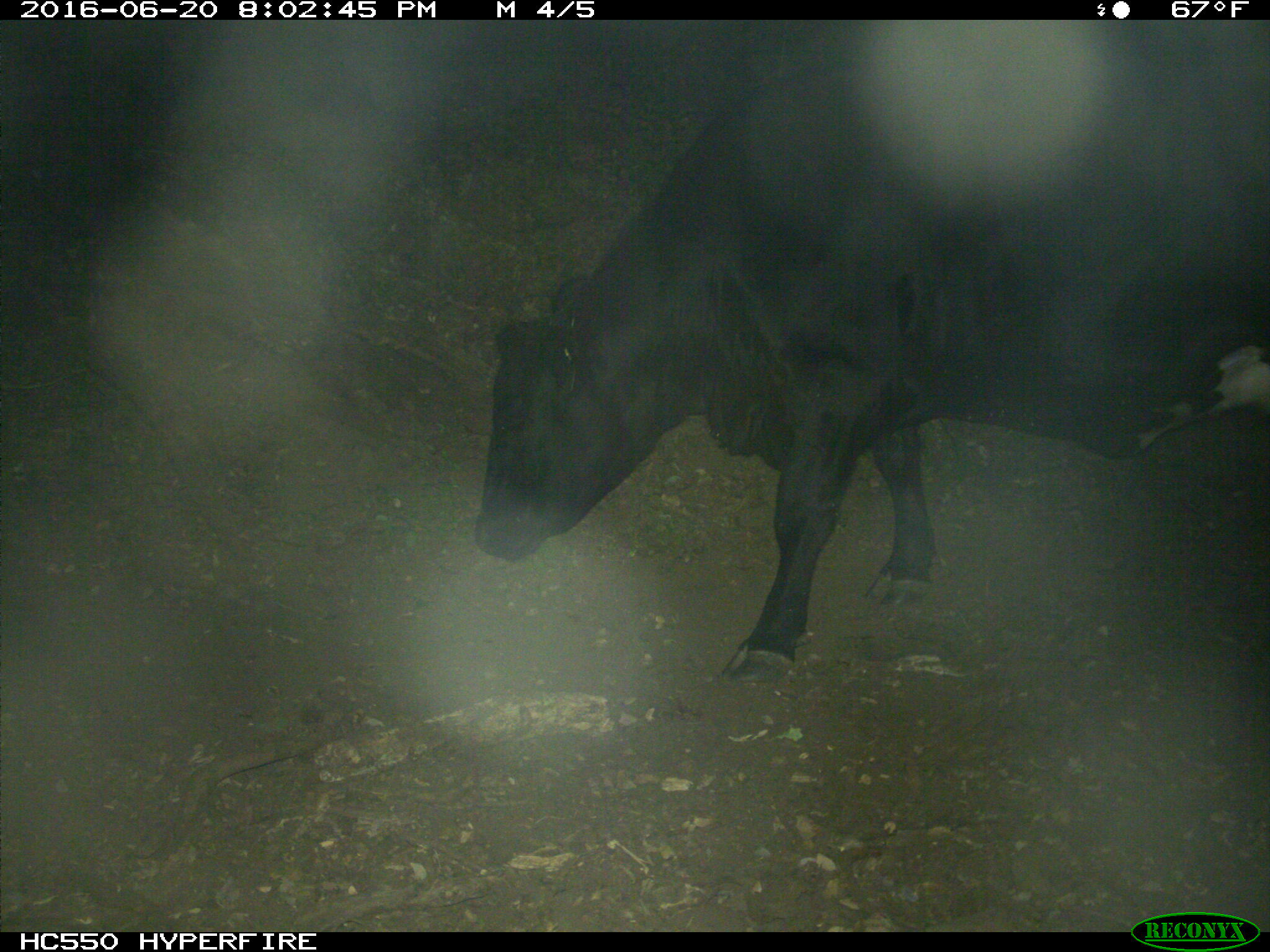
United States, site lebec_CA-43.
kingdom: Animalia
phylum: Chordata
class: Mammalia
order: Artiodactyla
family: Bovidae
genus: Bos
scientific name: Bos taurus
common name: domestic cow